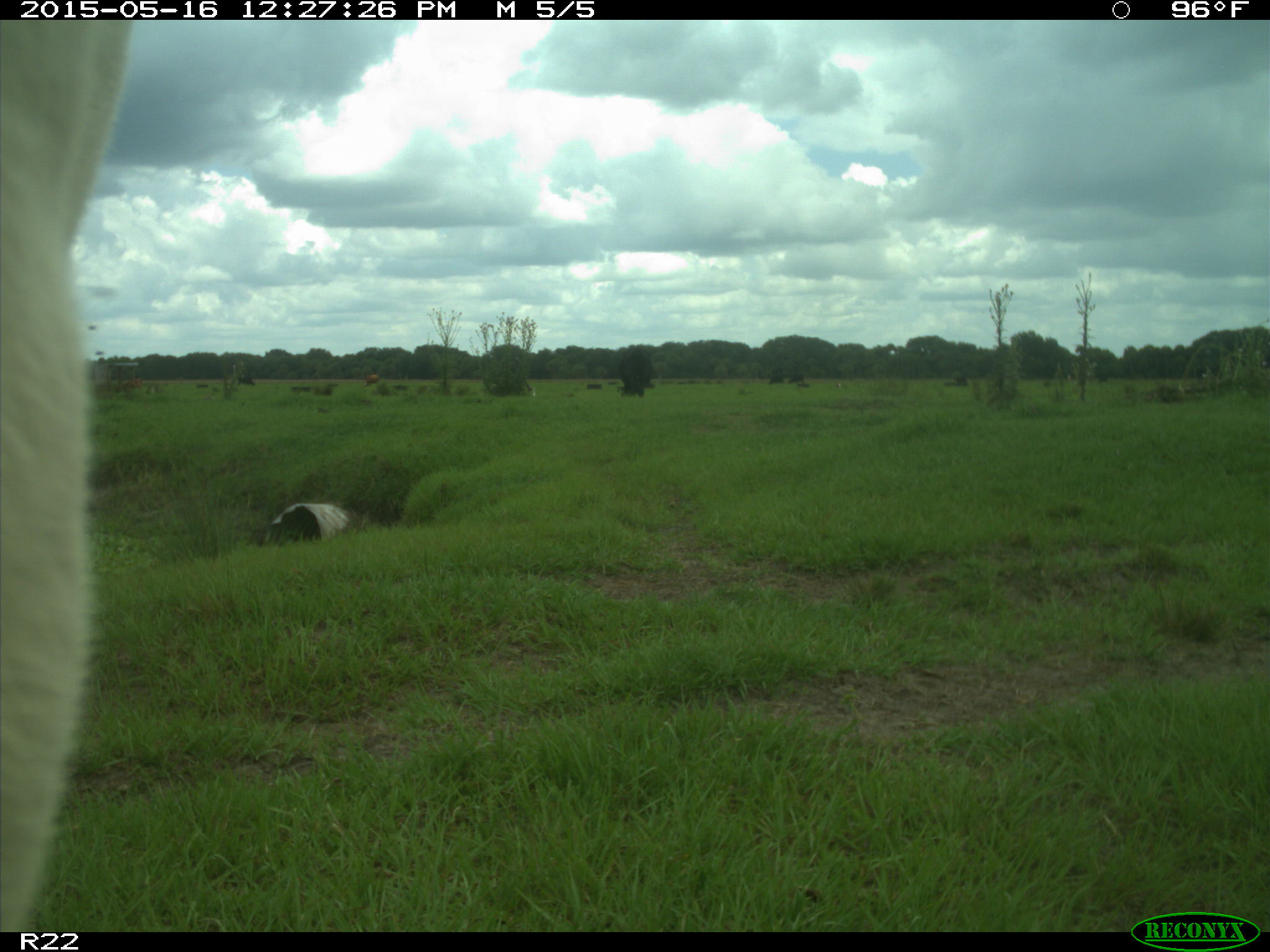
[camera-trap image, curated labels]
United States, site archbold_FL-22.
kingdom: Animalia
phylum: Chordata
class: Mammalia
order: Artiodactyla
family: Bovidae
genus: Bos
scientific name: Bos taurus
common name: domestic cow